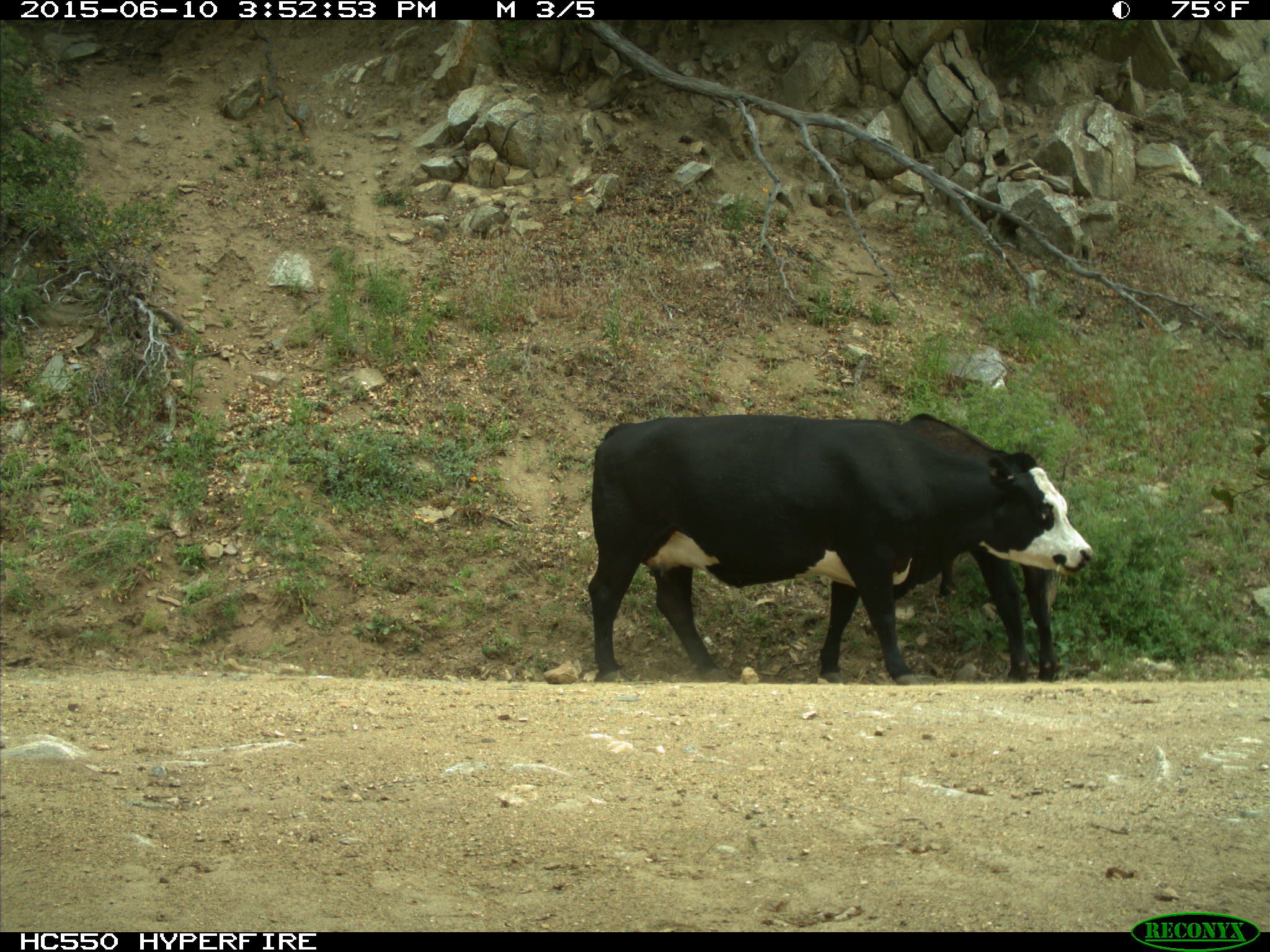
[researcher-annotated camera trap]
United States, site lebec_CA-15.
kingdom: Animalia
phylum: Chordata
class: Mammalia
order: Artiodactyla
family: Bovidae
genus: Bos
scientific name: Bos taurus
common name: domestic cow